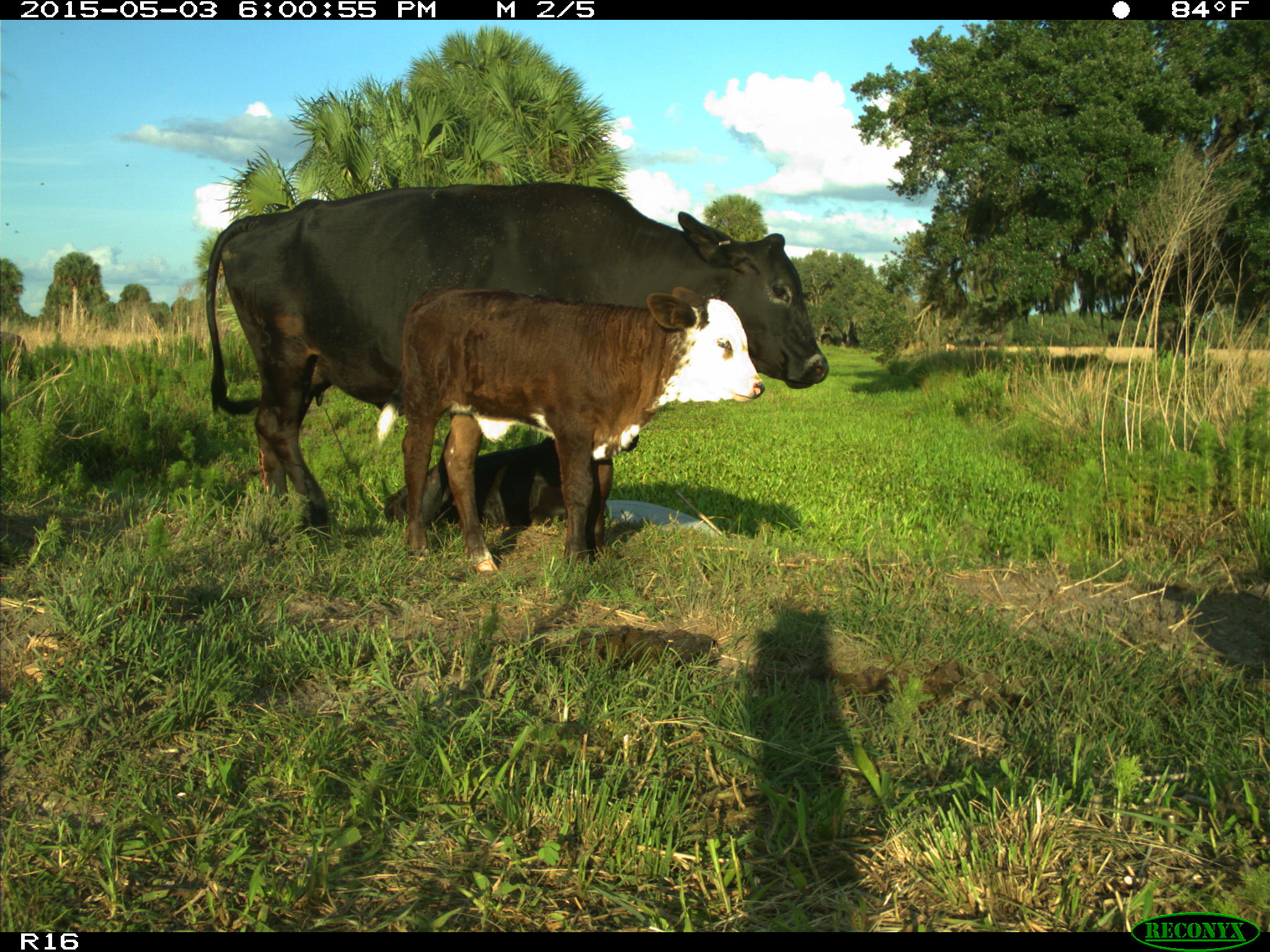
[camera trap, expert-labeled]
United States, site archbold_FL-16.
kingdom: Animalia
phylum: Chordata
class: Mammalia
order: Artiodactyla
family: Bovidae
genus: Bos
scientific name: Bos taurus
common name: domestic cow